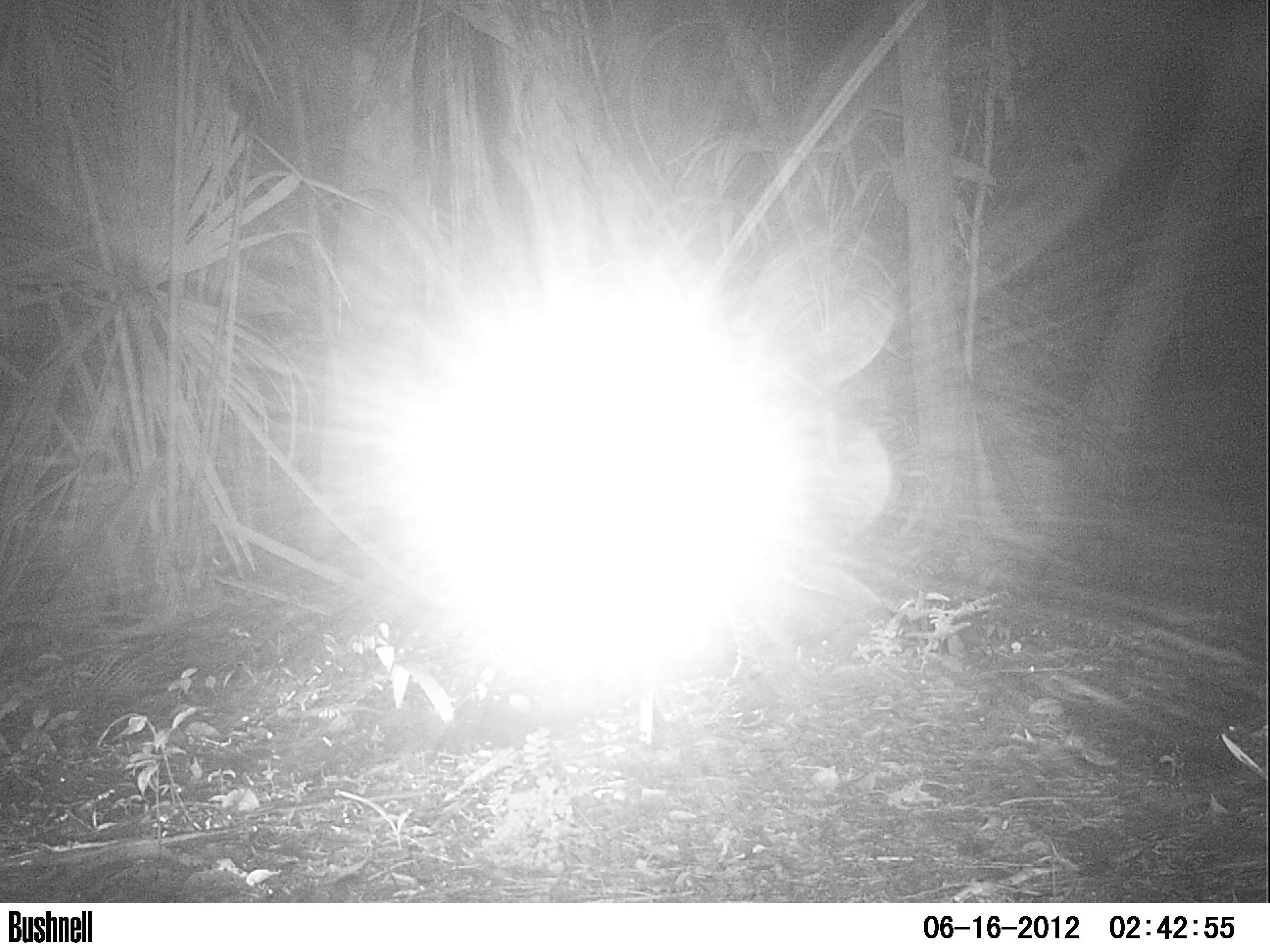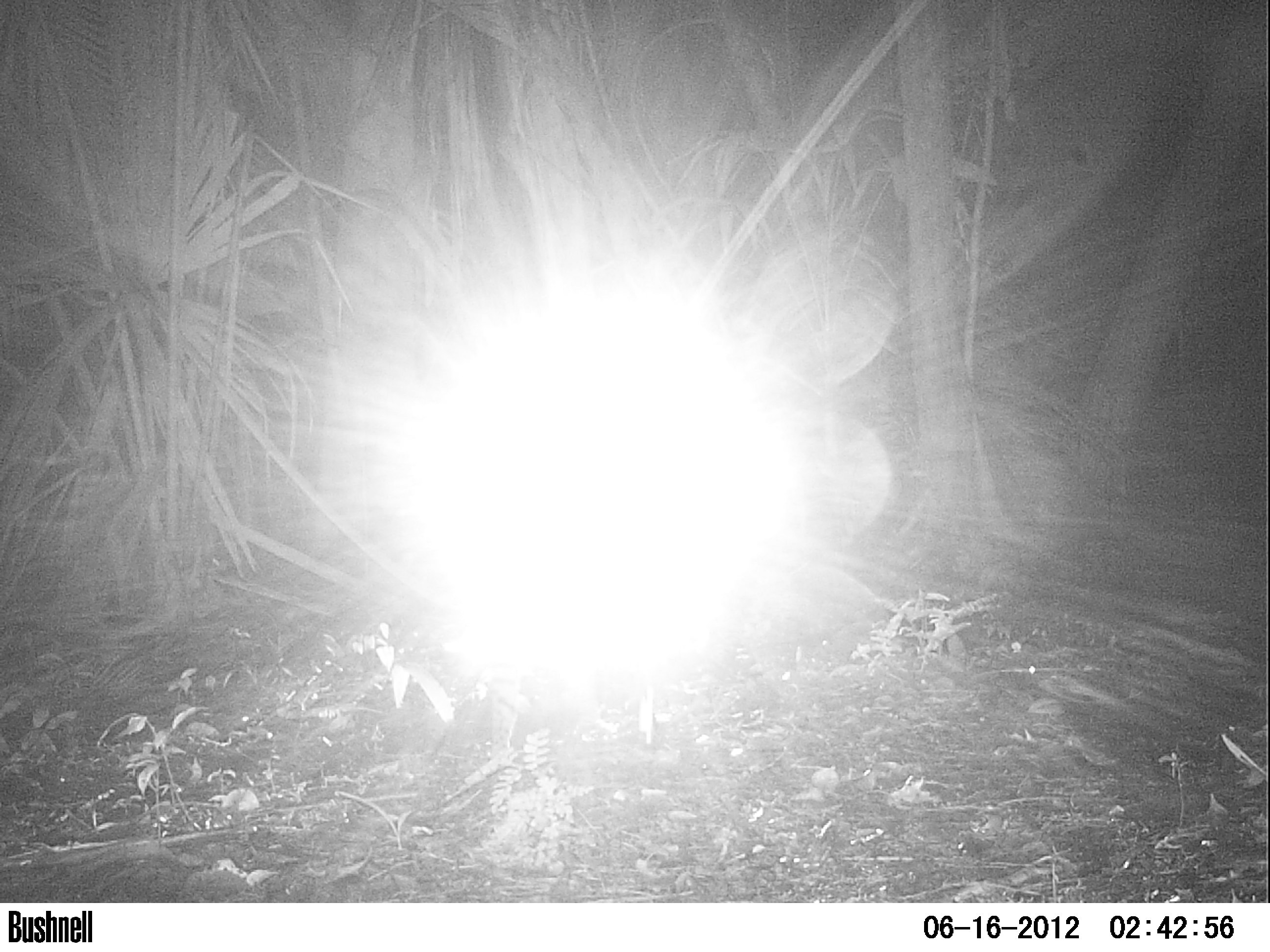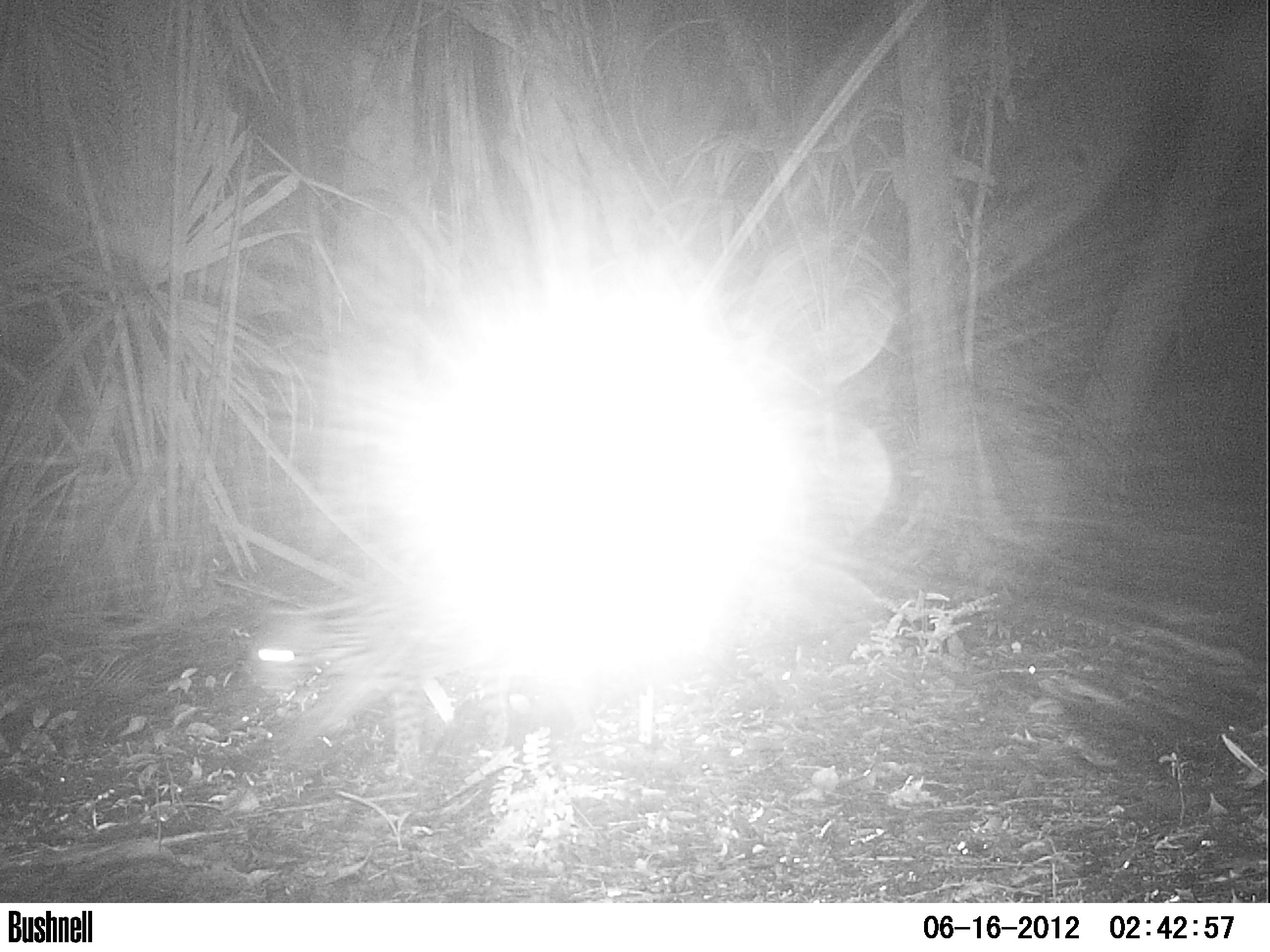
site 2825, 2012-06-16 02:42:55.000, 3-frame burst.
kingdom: Animalia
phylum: Chordata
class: Mammalia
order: Carnivora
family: Felidae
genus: Leopardus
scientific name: Leopardus pardalis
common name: ocelot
Leopardus pardalis (ocelot), count 1, age adult.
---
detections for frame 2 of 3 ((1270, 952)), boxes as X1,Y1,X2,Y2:
leopardus pardalis: 475,664,524,772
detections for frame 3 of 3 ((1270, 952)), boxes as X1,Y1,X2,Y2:
leopardus pardalis: 239,604,598,773